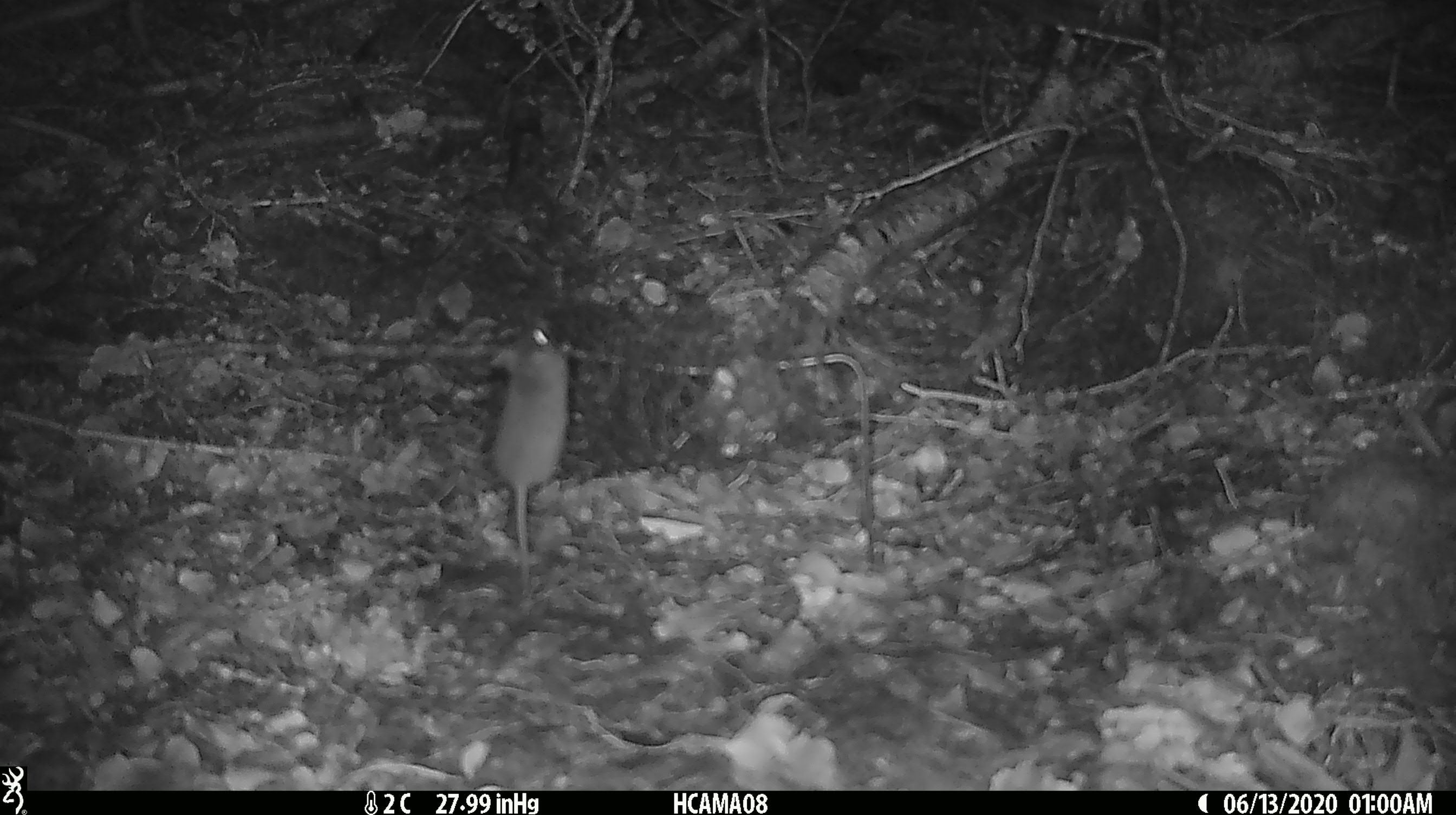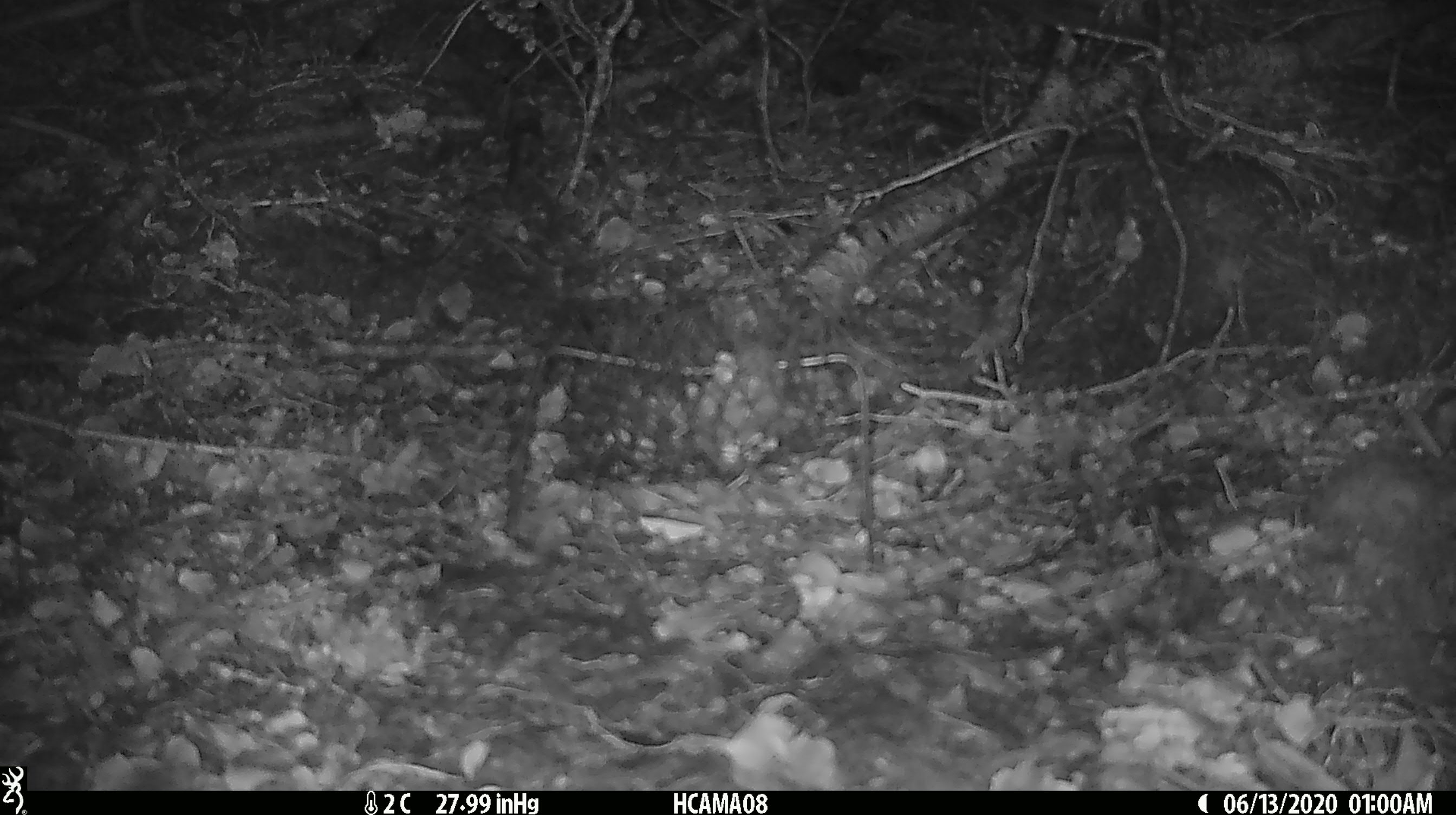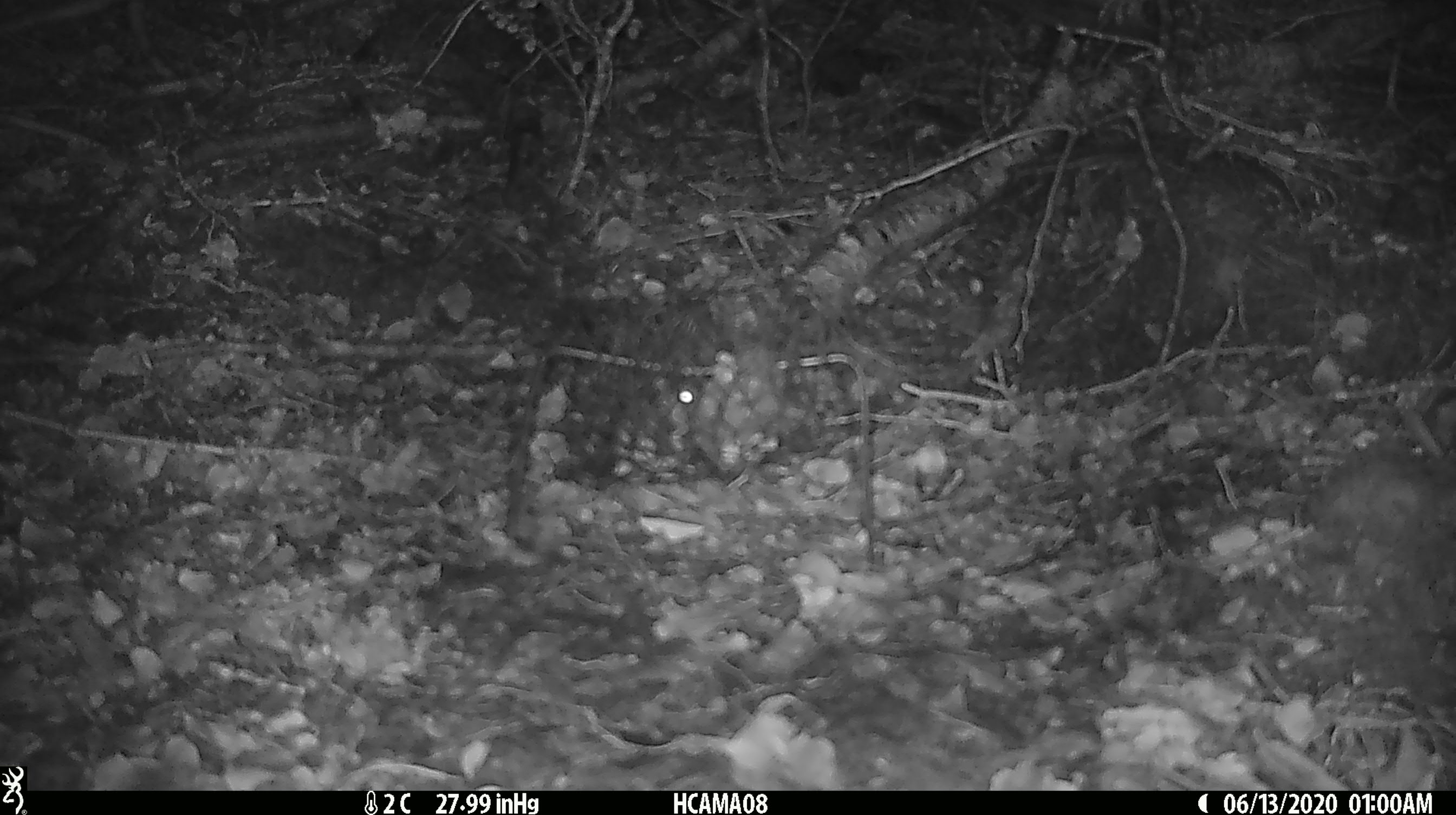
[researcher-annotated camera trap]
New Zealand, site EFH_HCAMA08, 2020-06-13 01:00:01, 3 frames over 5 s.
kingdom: Animalia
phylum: Chordata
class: Mammalia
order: Rodentia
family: Muridae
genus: Mus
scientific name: Mus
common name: mouse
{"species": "mouse (Mus)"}